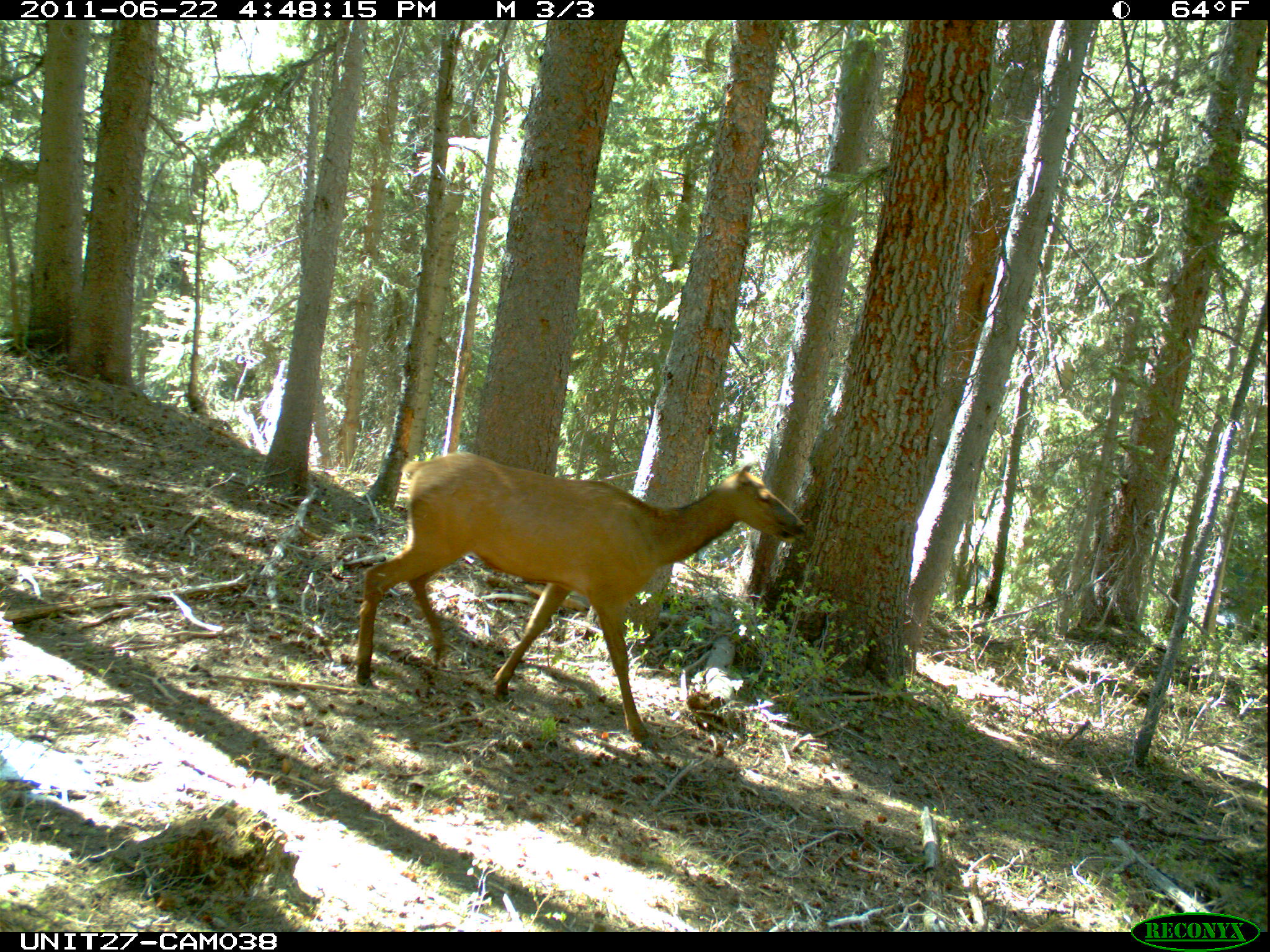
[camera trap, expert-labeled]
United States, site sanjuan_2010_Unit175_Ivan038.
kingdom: Animalia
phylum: Chordata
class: Mammalia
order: Artiodactyla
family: Cervidae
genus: Cervus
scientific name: Cervus elaphus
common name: red deer